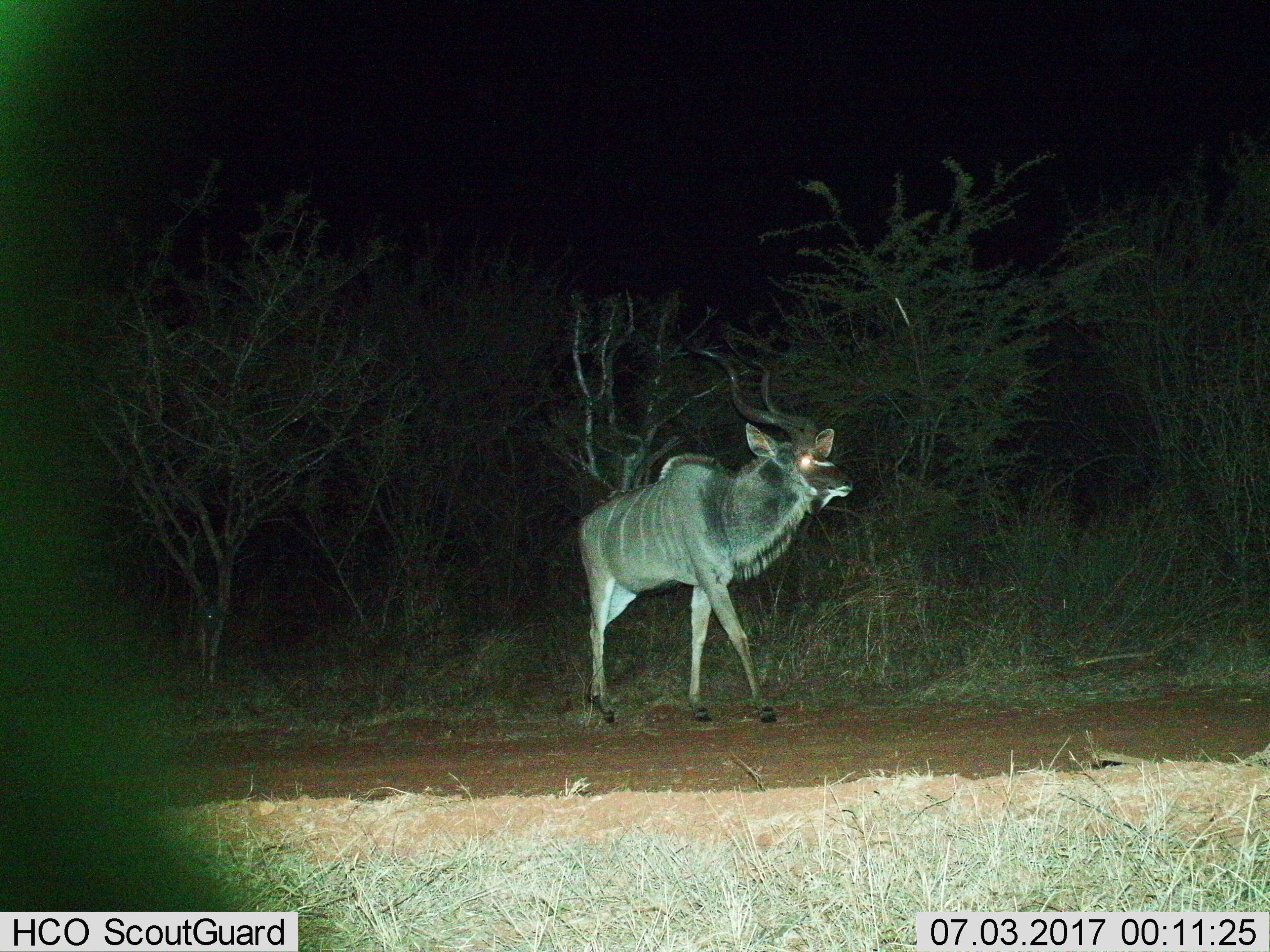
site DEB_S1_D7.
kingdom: Animalia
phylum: Chordata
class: Mammalia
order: Artiodactyla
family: Bovidae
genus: Tragelaphus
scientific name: Tragelaphus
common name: kudu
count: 1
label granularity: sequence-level